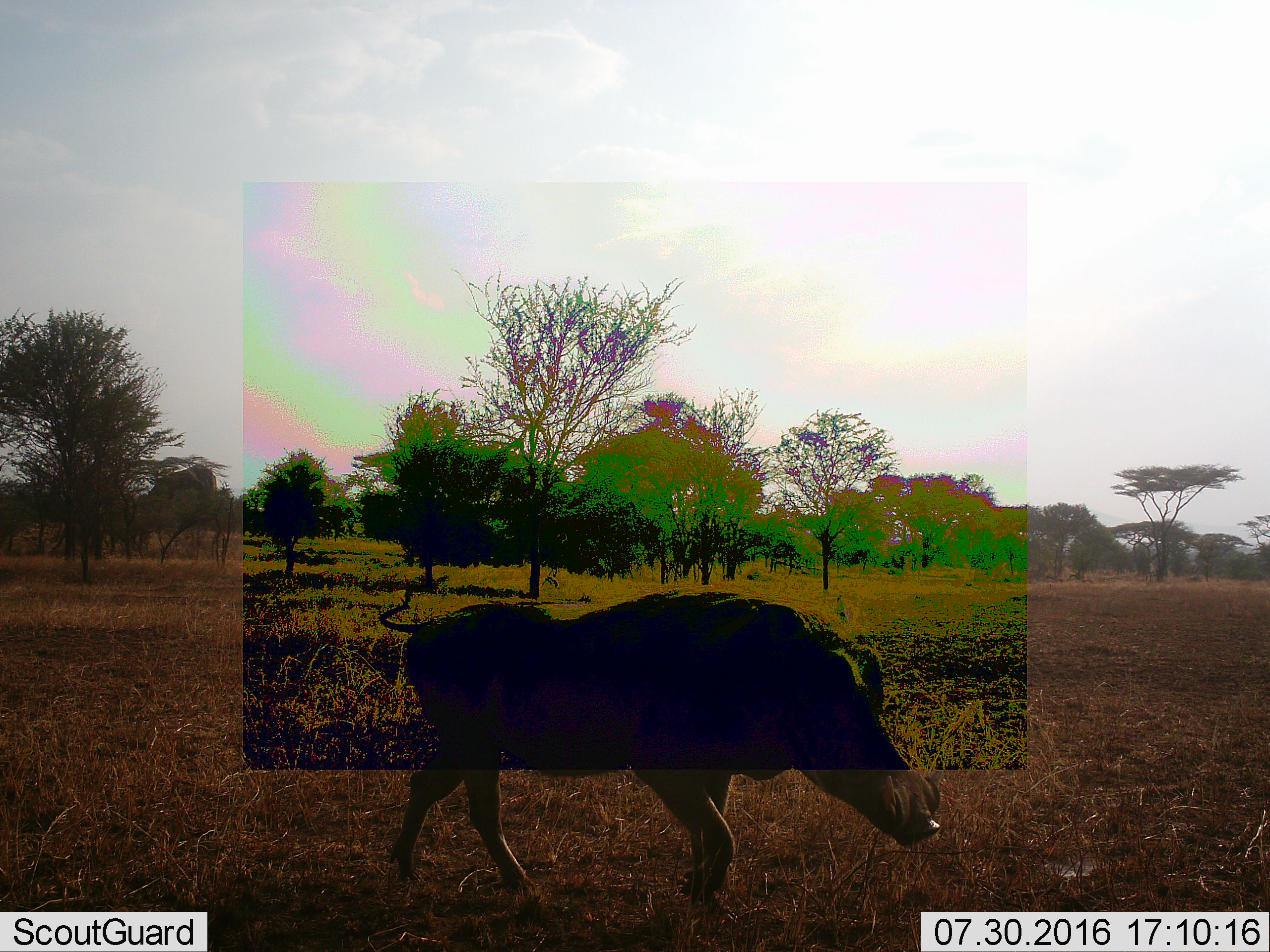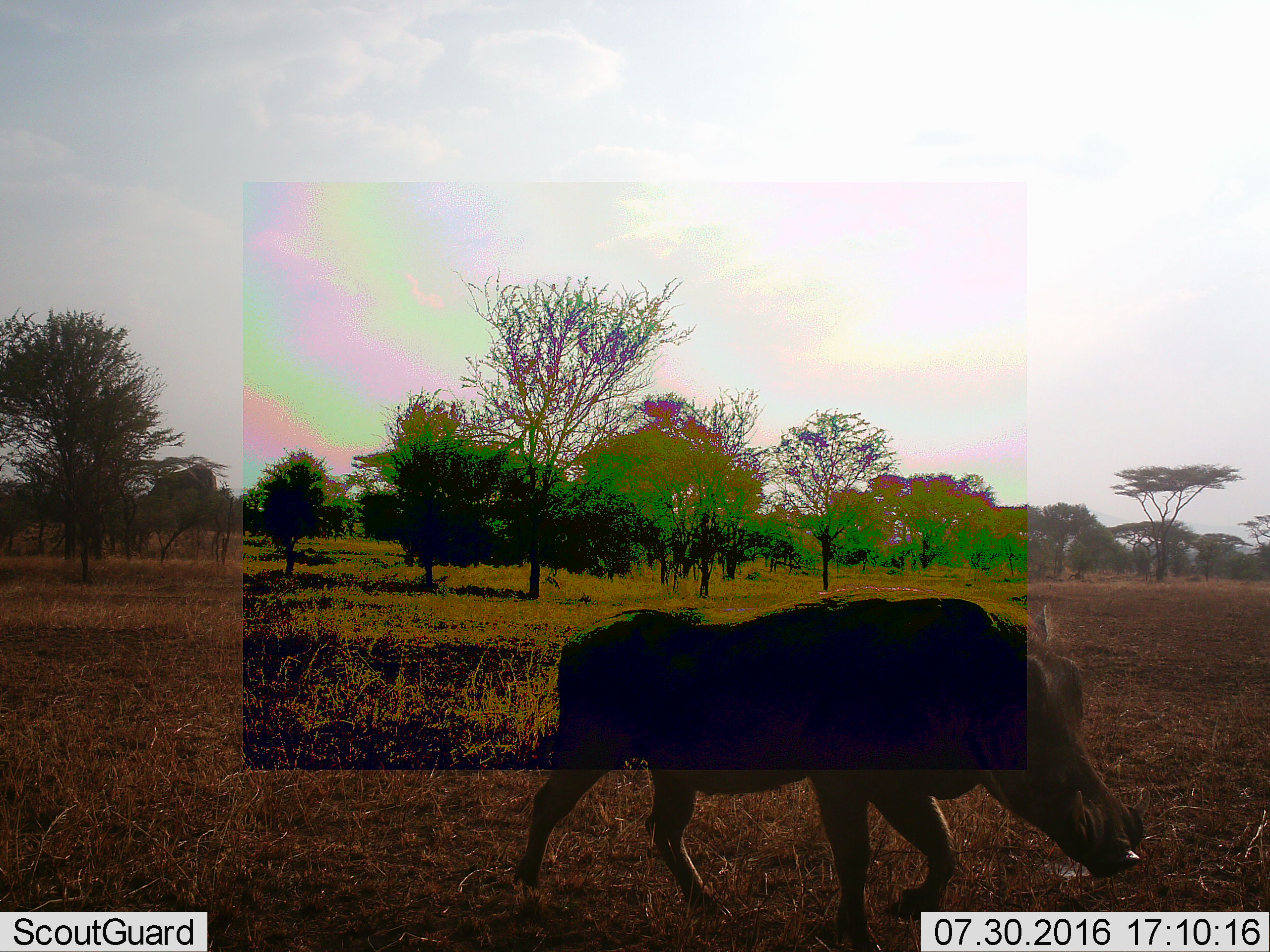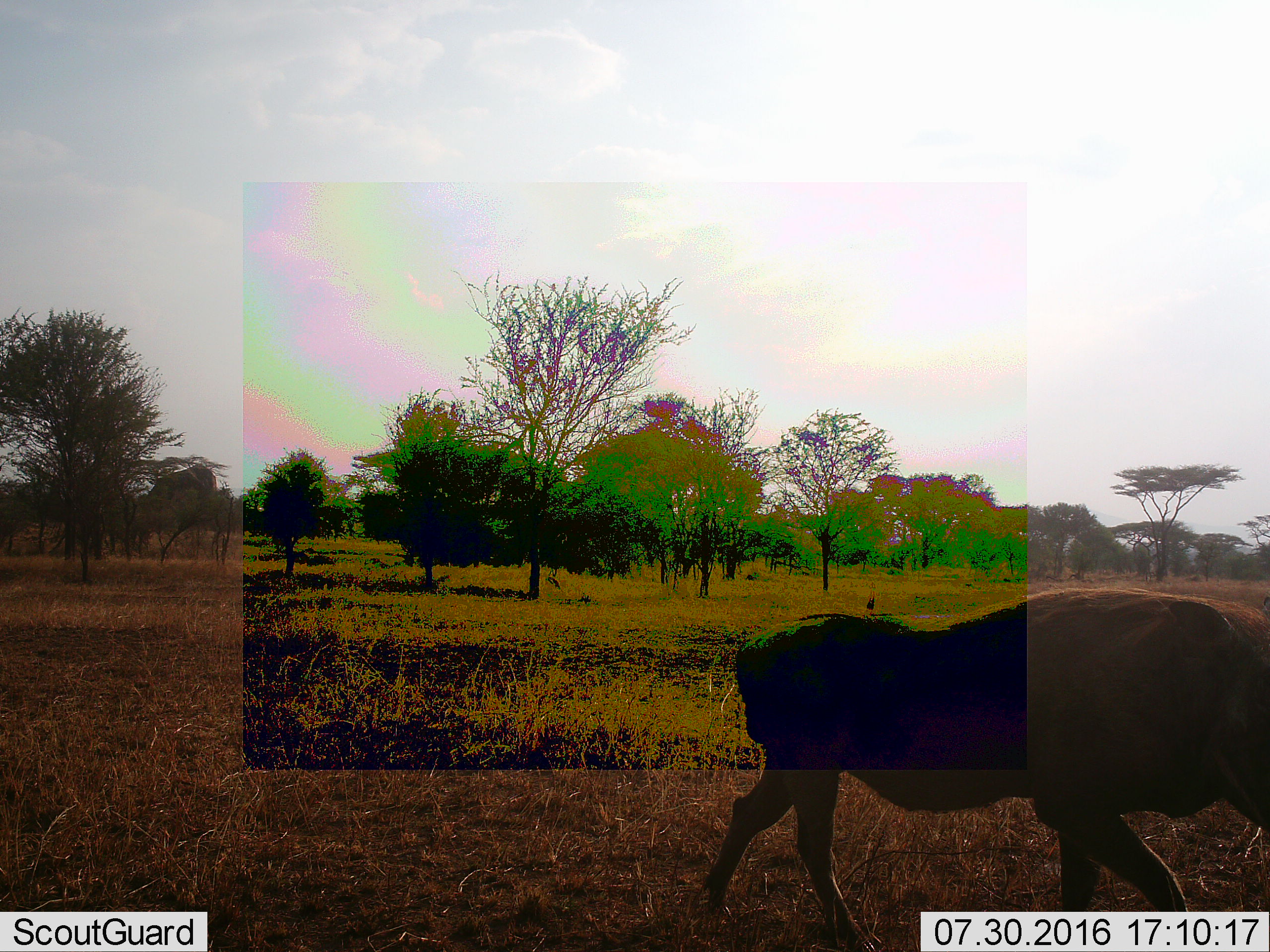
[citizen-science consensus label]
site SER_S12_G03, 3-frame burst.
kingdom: Animalia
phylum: Chordata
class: Mammalia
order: Artiodactyla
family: Suidae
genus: Phacochoerus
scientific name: Phacochoerus africanus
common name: warthog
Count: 1.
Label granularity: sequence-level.